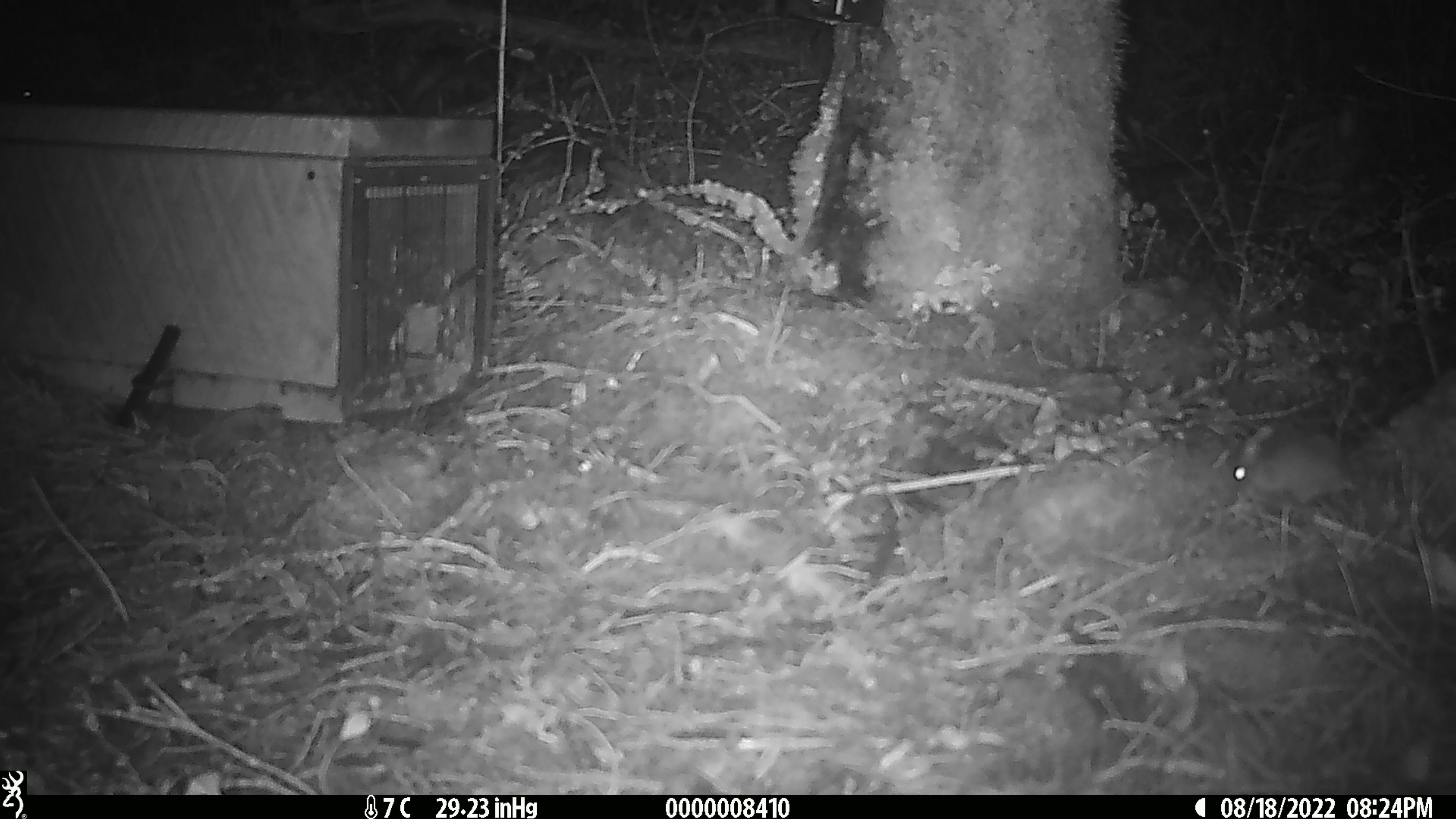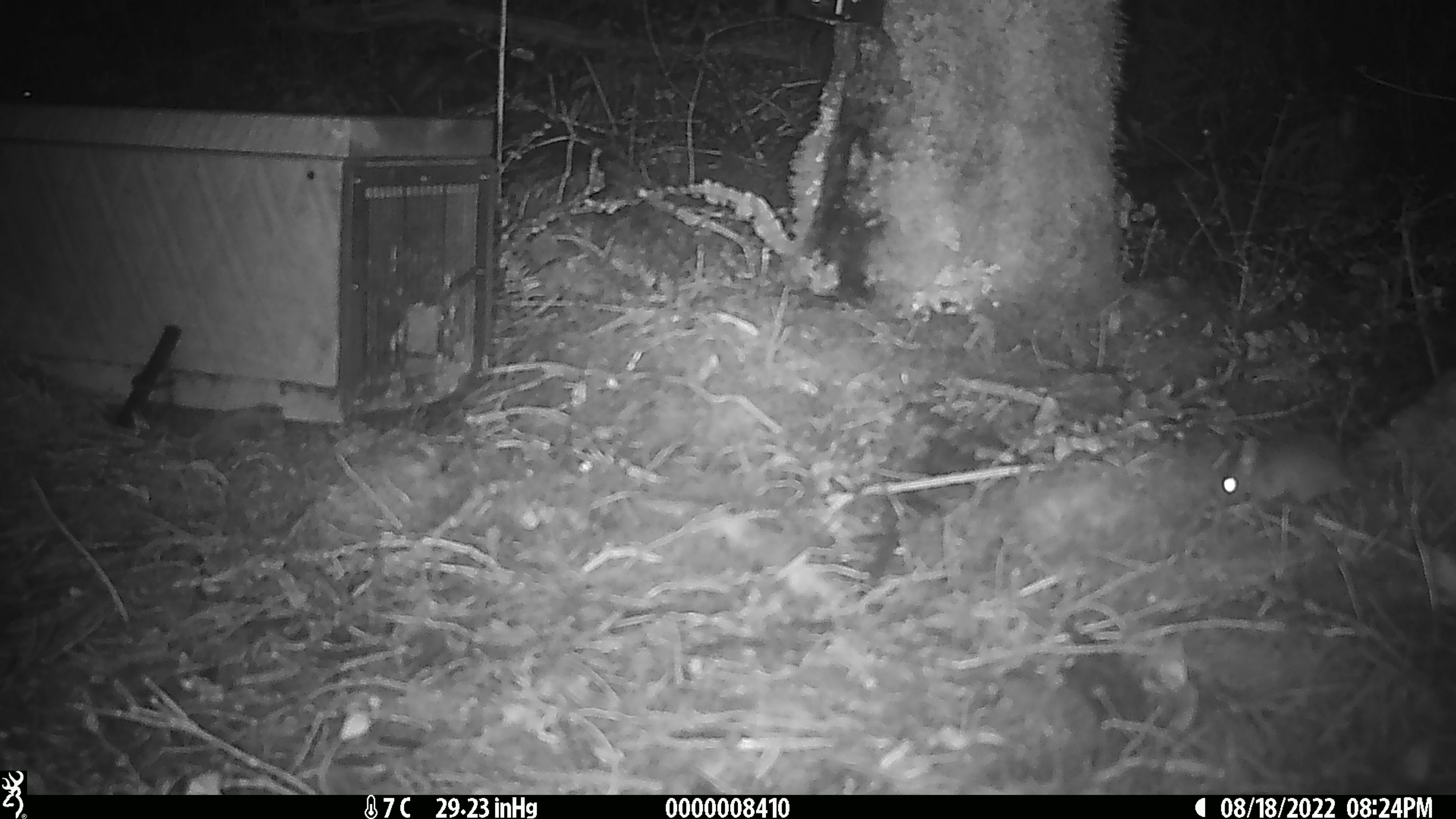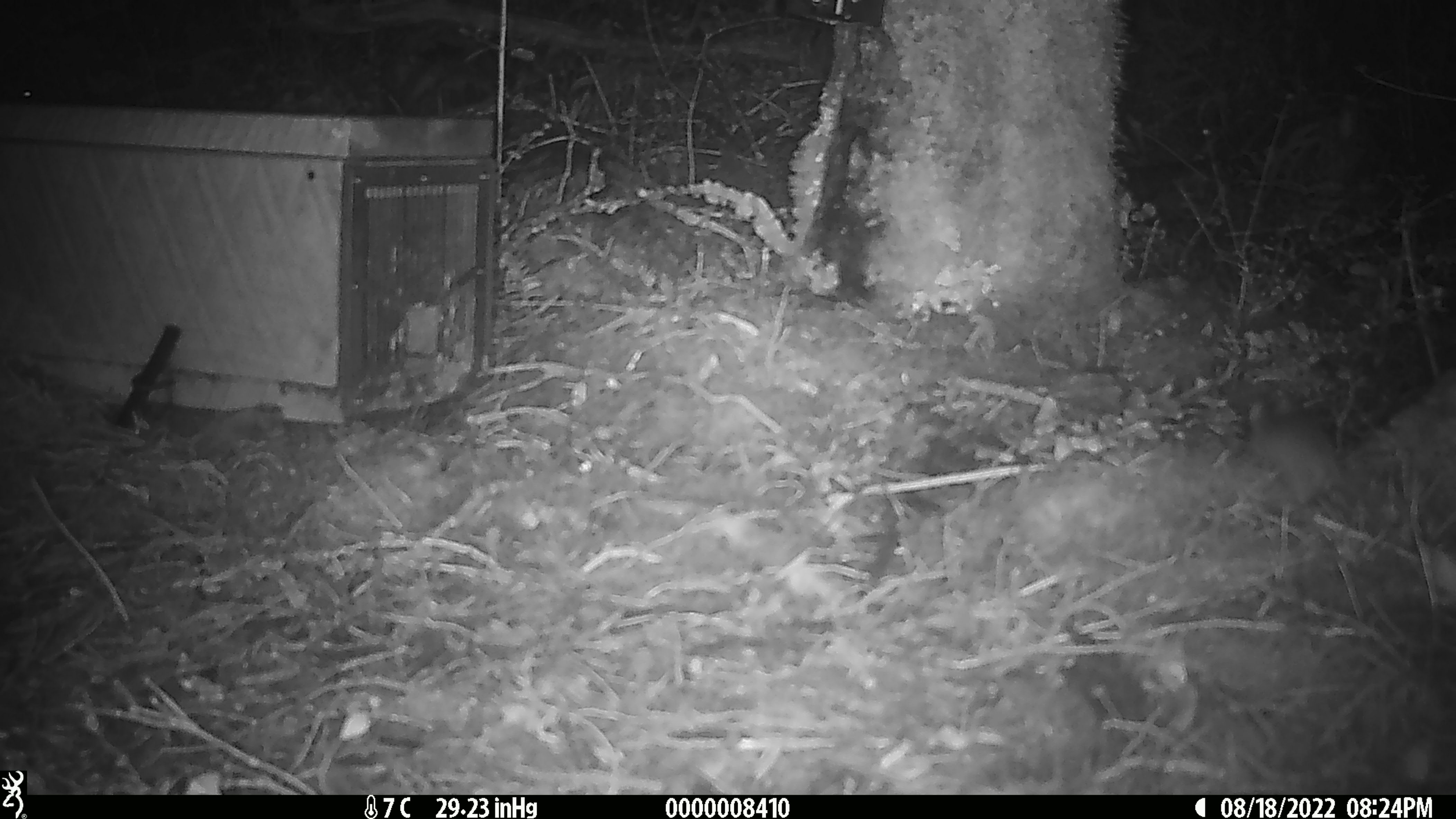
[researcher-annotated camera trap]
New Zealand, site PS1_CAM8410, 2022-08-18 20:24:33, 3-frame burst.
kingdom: Animalia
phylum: Chordata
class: Mammalia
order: Rodentia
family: Muridae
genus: Mus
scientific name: Mus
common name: mouse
Mouse (Mus).